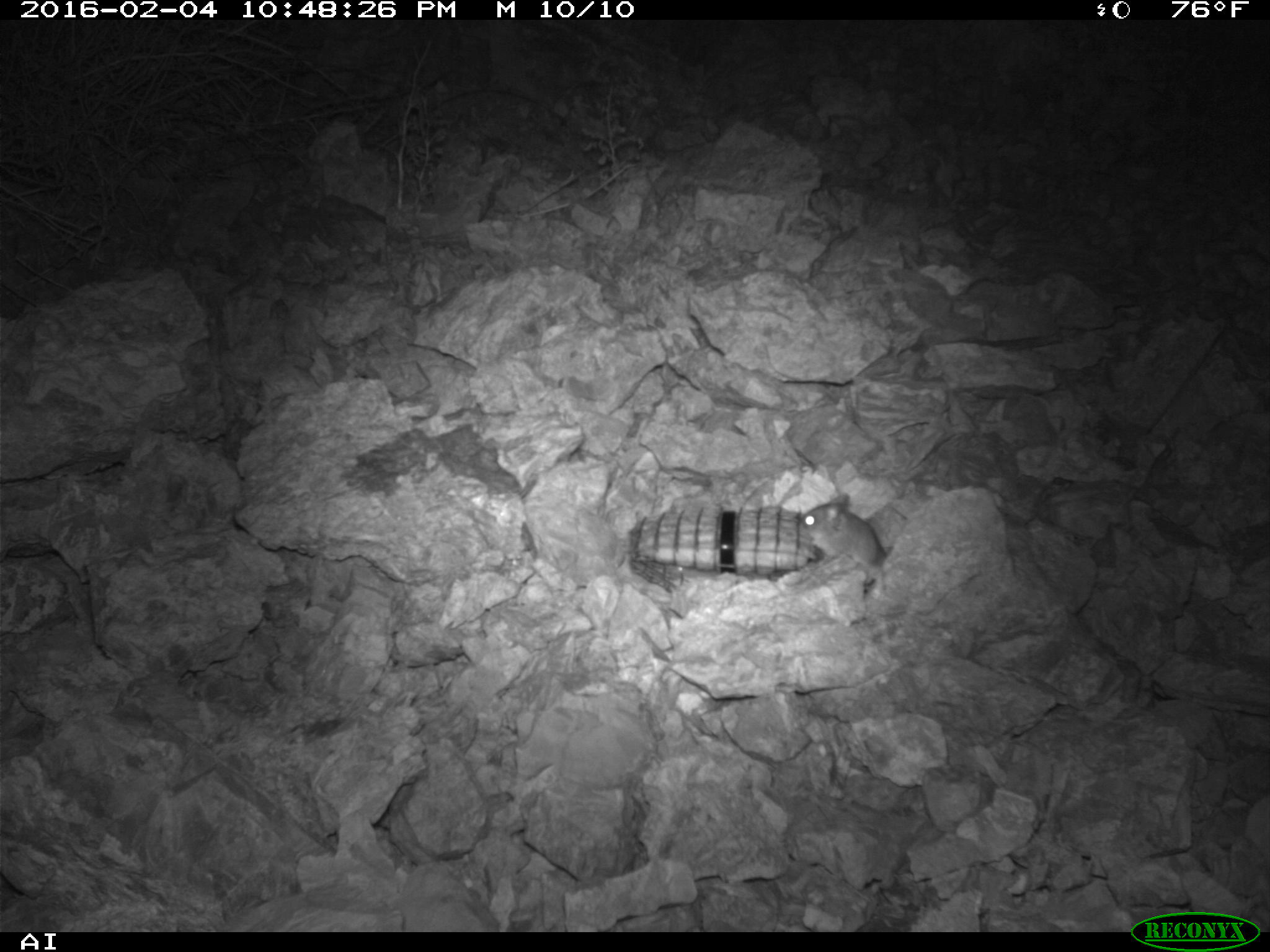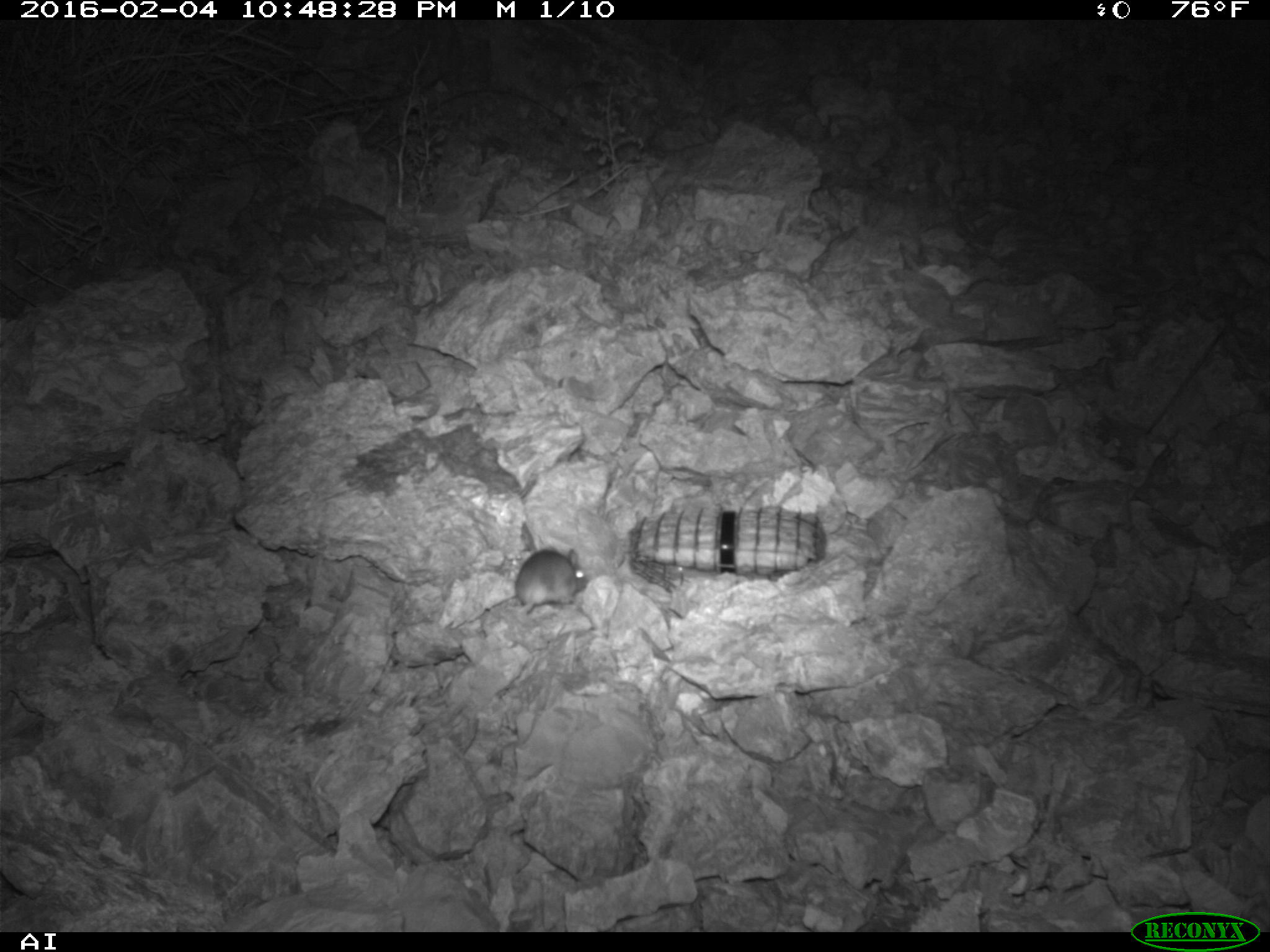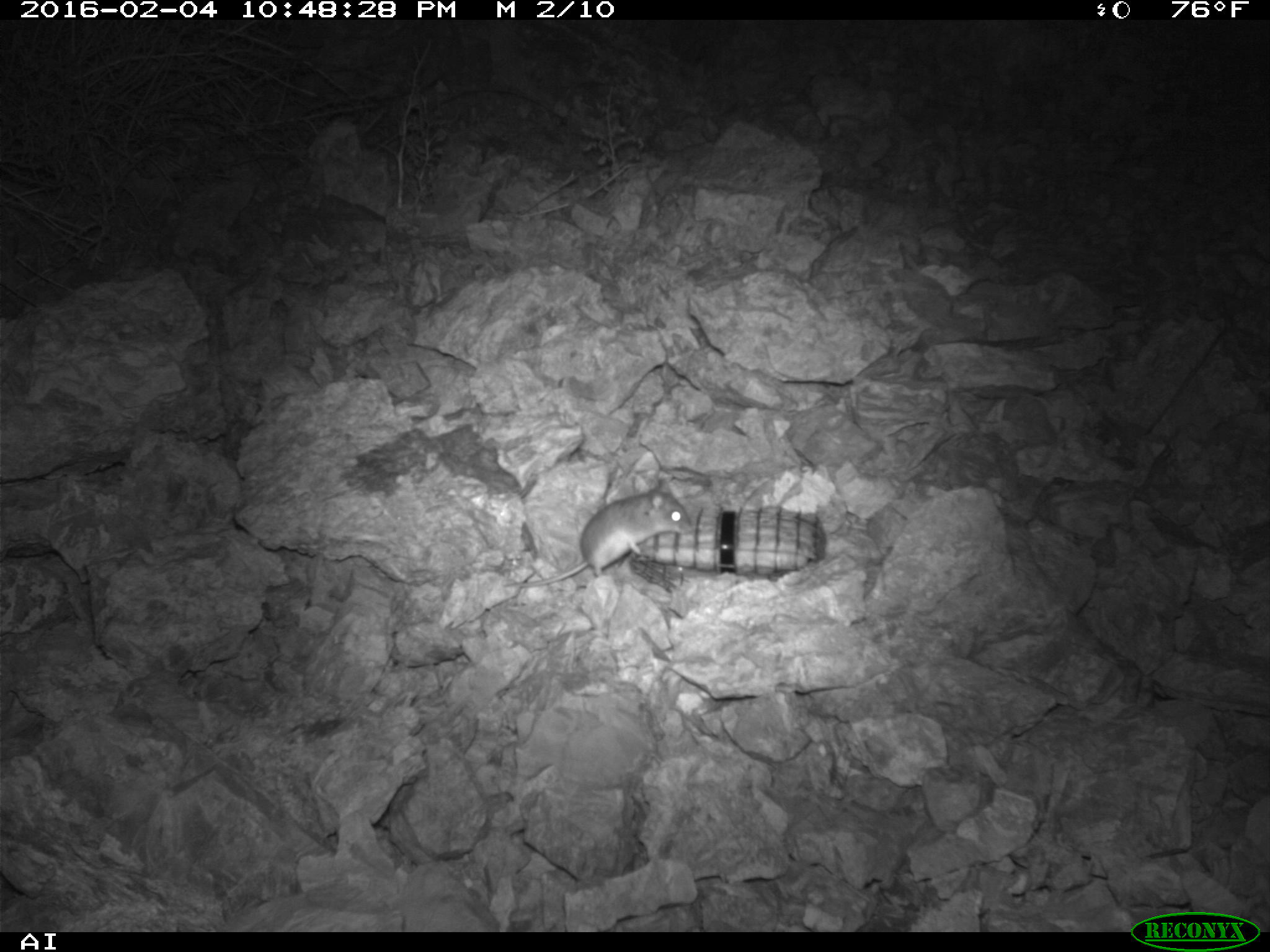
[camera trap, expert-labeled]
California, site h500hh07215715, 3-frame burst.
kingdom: Animalia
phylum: Chordata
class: Mammalia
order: Rodentia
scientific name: Rodentia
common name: rodent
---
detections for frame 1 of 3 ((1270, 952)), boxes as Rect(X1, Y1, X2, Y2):
rodent: Rect(799, 492, 886, 583)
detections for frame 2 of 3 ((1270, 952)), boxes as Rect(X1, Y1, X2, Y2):
rodent: Rect(515, 545, 591, 615)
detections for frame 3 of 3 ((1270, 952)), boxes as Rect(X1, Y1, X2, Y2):
rodent: Rect(504, 478, 691, 587)